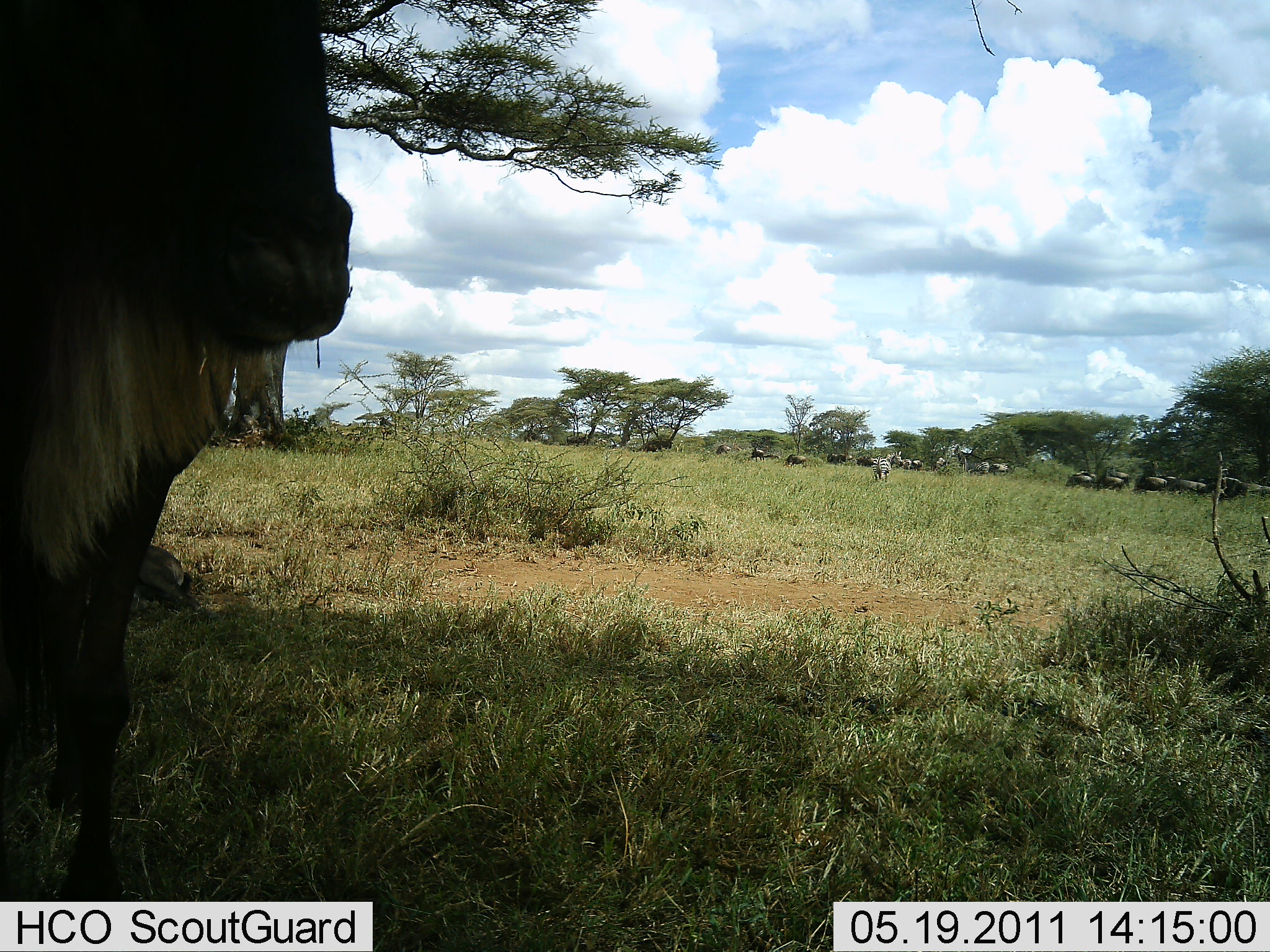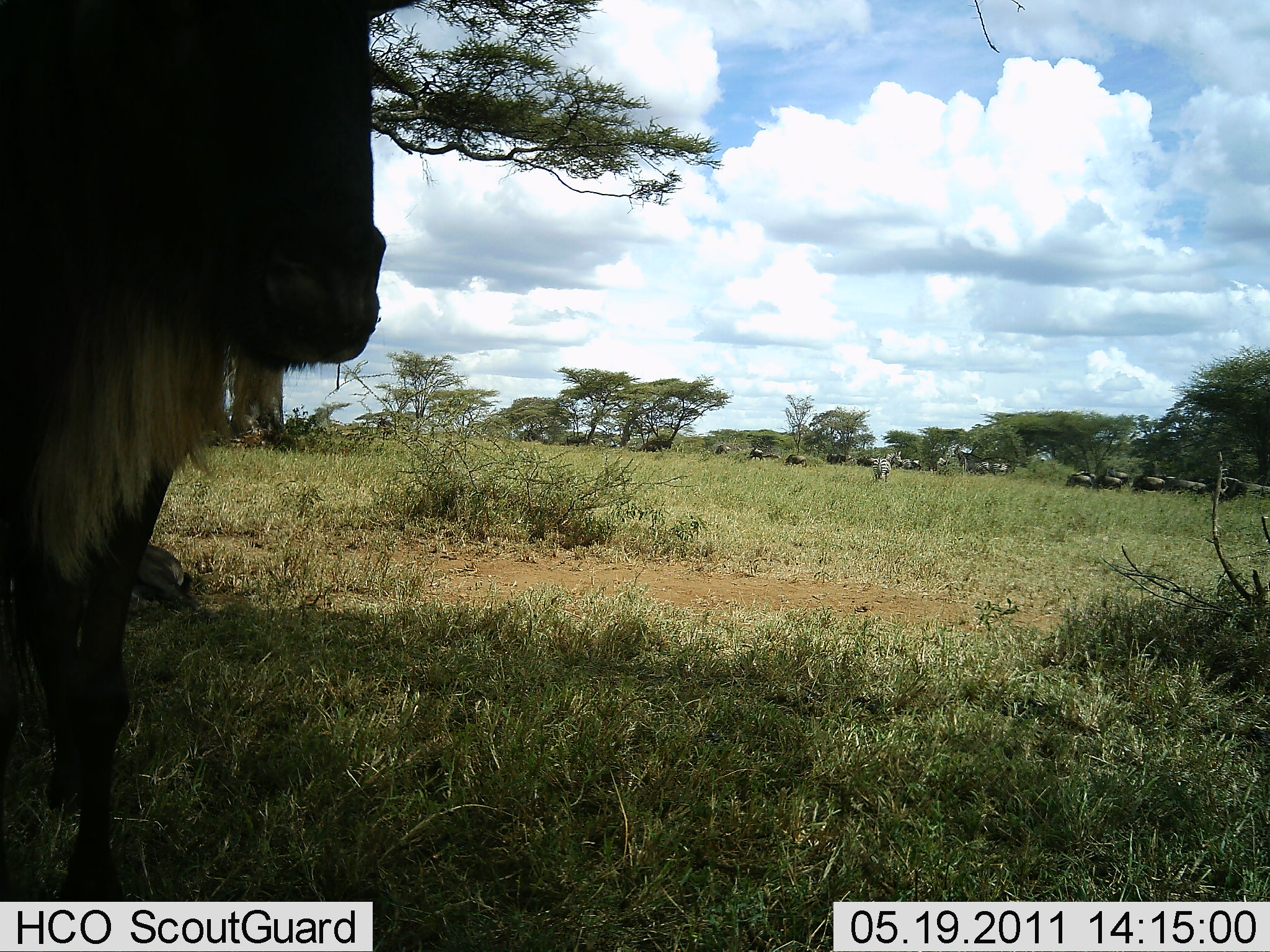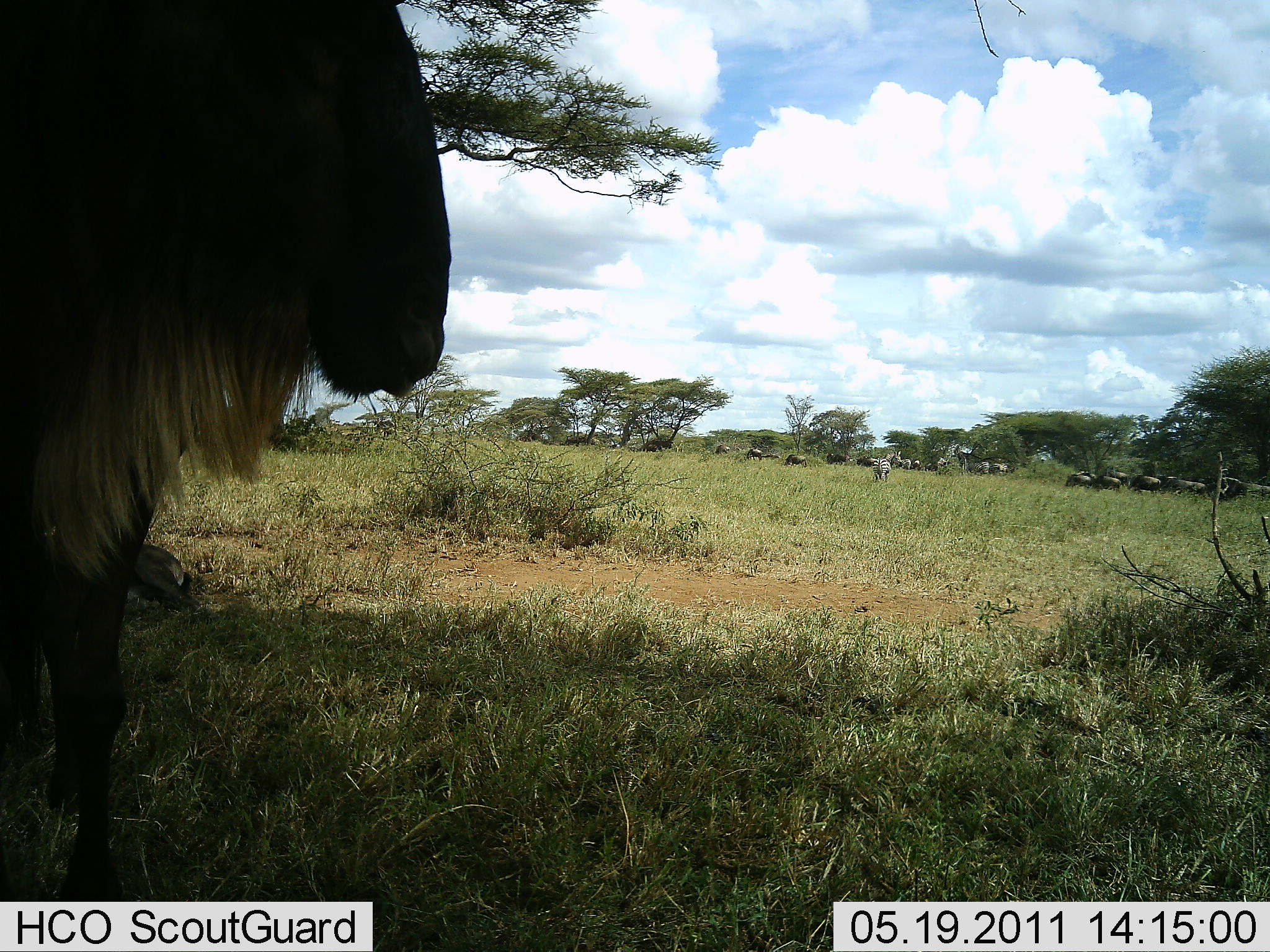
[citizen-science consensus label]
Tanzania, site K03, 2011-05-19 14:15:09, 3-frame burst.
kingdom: Animalia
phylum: Chordata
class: Mammalia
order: Artiodactyla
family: Bovidae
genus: Connochaetes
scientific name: Connochaetes taurinus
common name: blue wildebeest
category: wildebeest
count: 11-50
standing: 77%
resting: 15%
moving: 31%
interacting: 0%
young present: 0%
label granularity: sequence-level